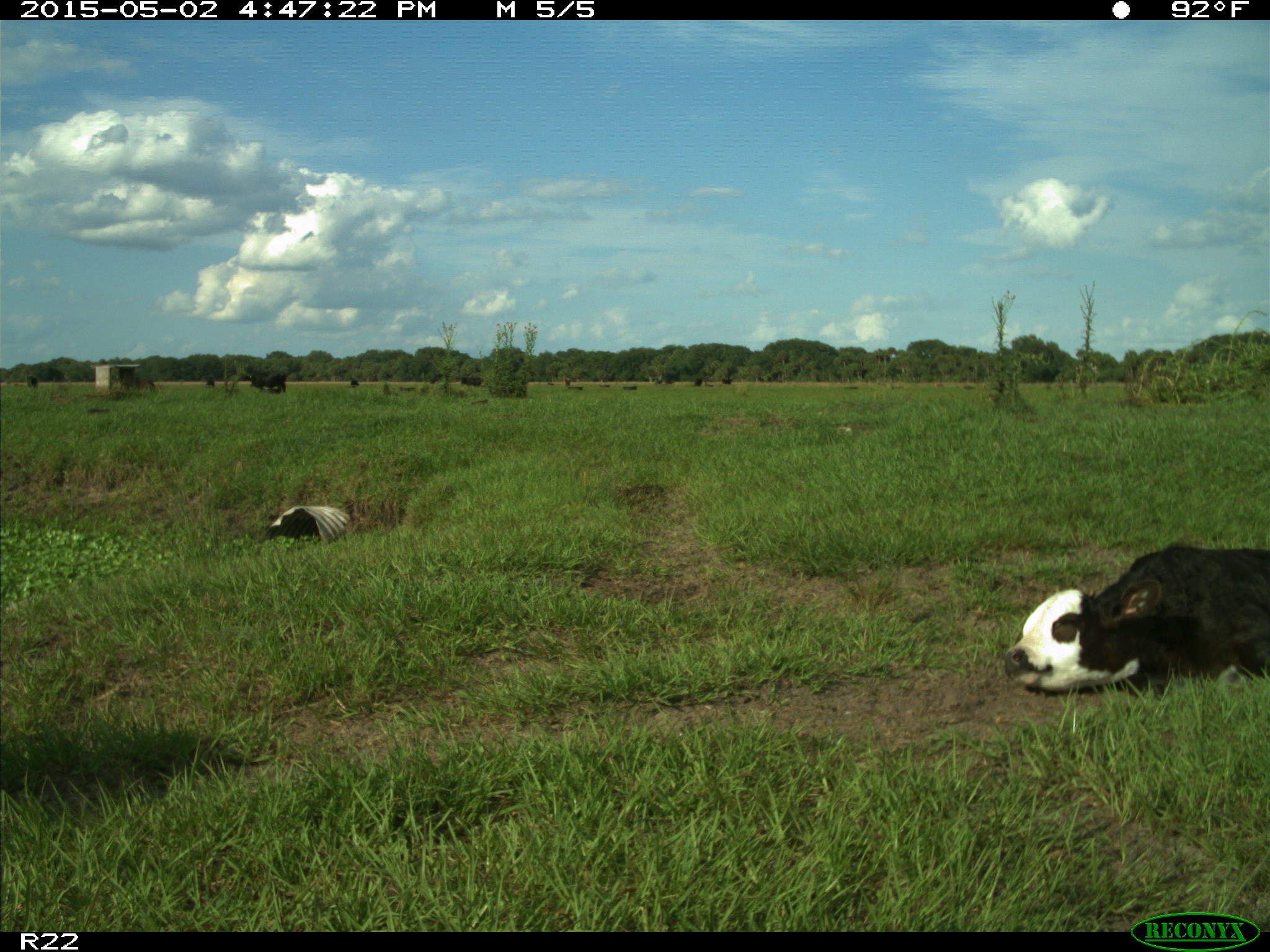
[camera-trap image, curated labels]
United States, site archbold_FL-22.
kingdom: Animalia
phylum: Chordata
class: Mammalia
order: Artiodactyla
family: Bovidae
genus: Bos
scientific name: Bos taurus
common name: domestic cow